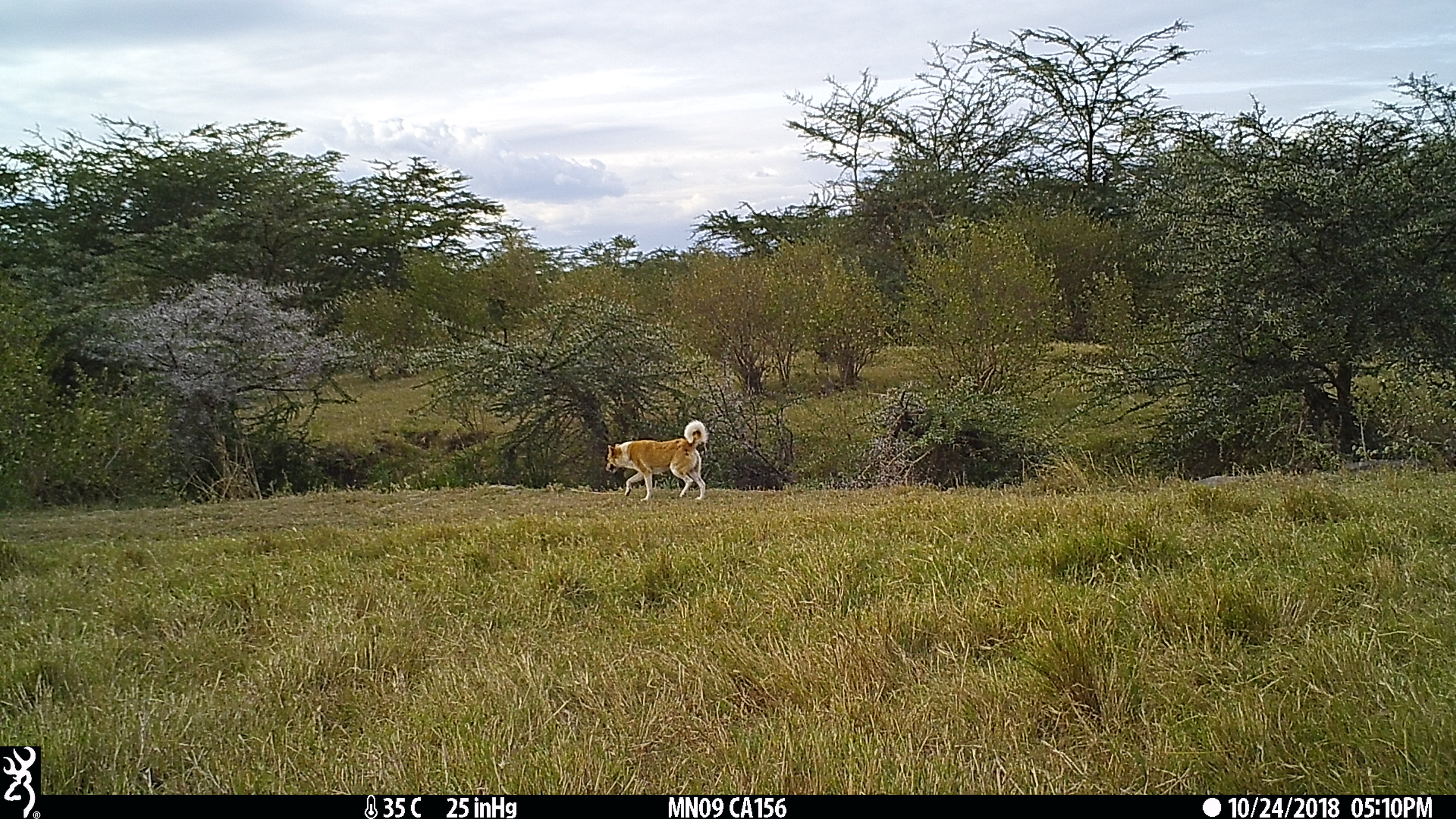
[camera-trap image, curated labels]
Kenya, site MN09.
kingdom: Animalia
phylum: Chordata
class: Mammalia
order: Carnivora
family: Canidae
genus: Canis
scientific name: Canis familiaris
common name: domestic dog